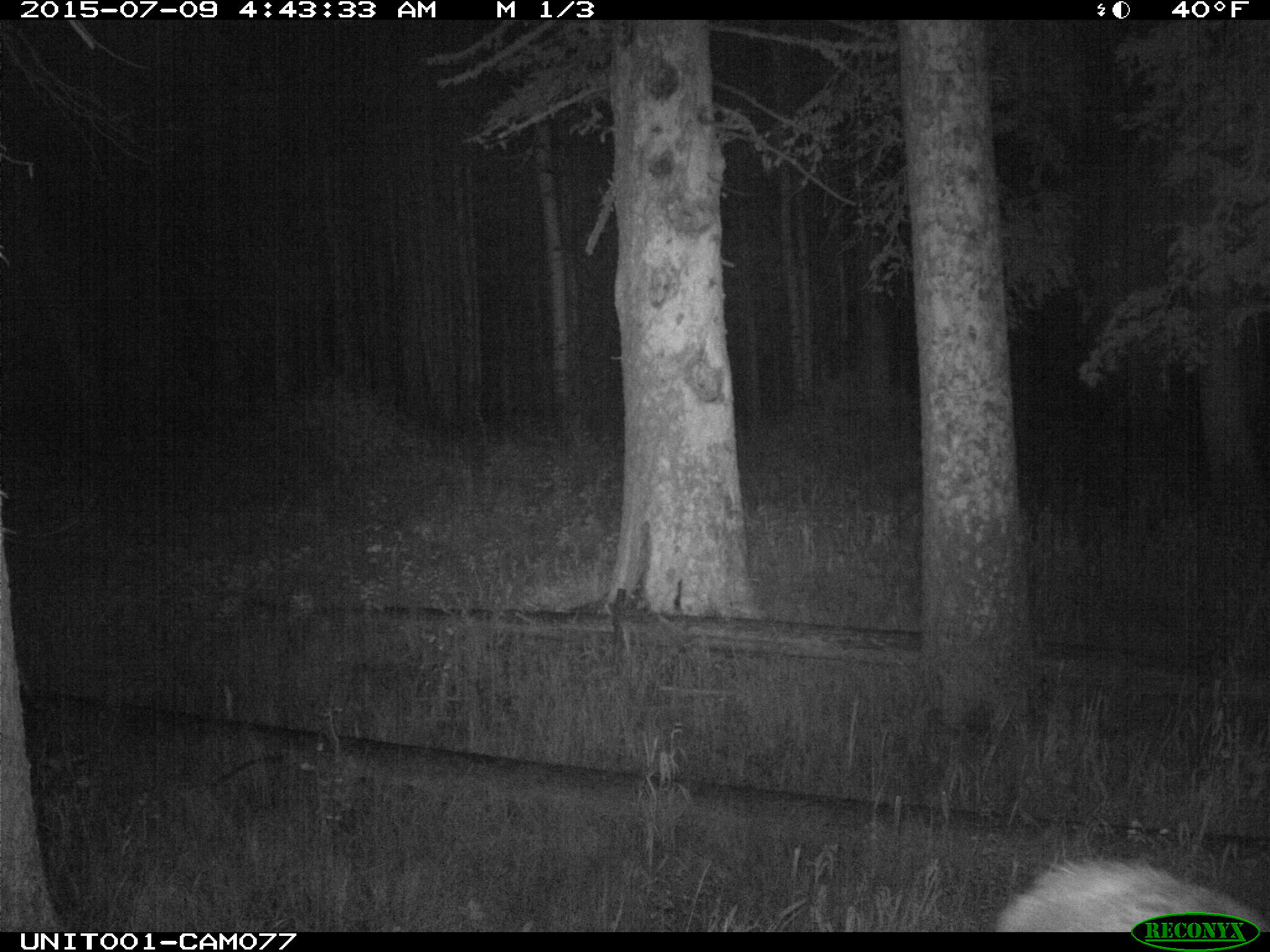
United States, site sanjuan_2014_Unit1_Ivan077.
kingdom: Animalia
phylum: Chordata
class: Mammalia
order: Artiodactyla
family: Cervidae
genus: Cervus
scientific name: Cervus elaphus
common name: red deer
Cervus elaphus (red deer).